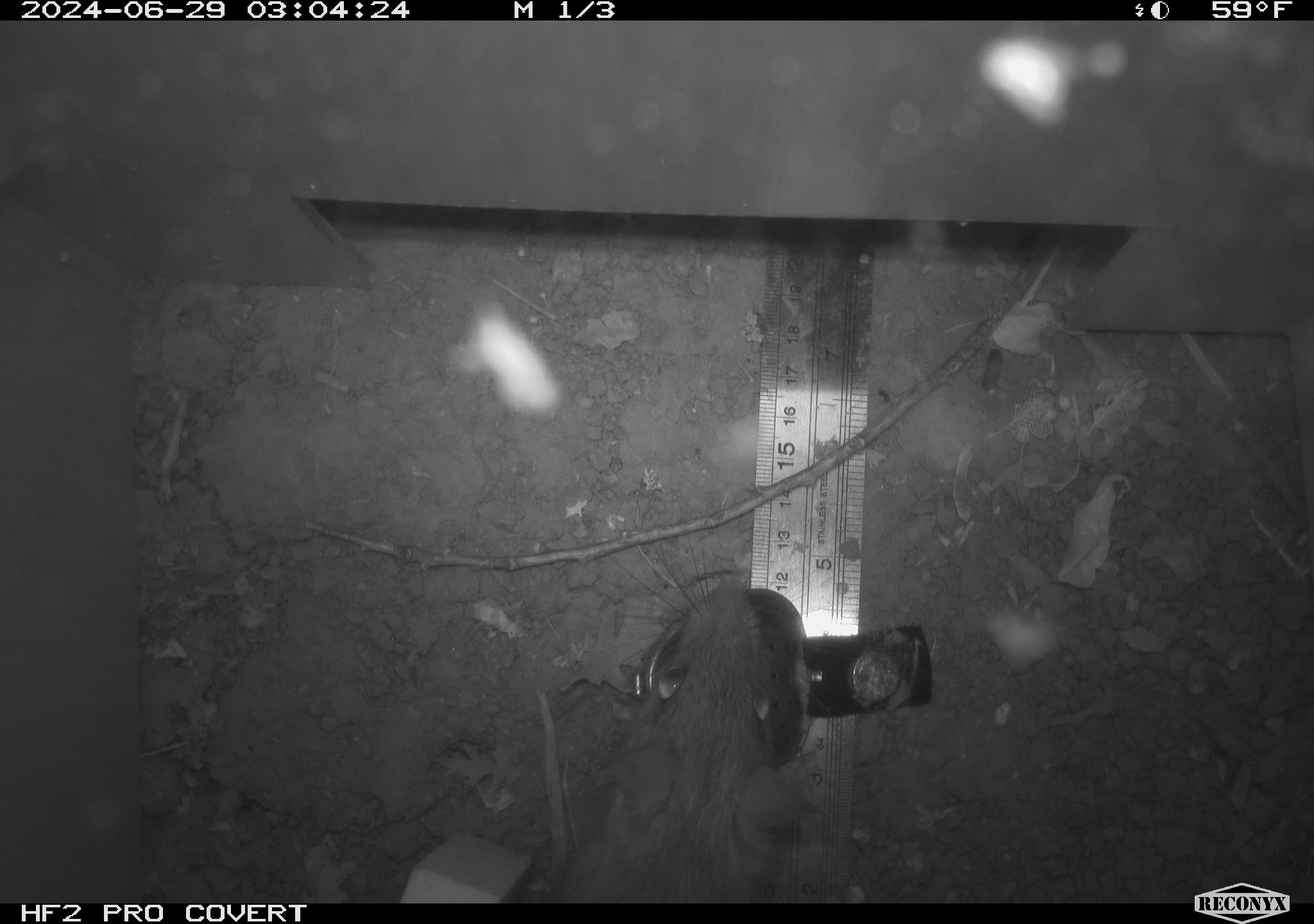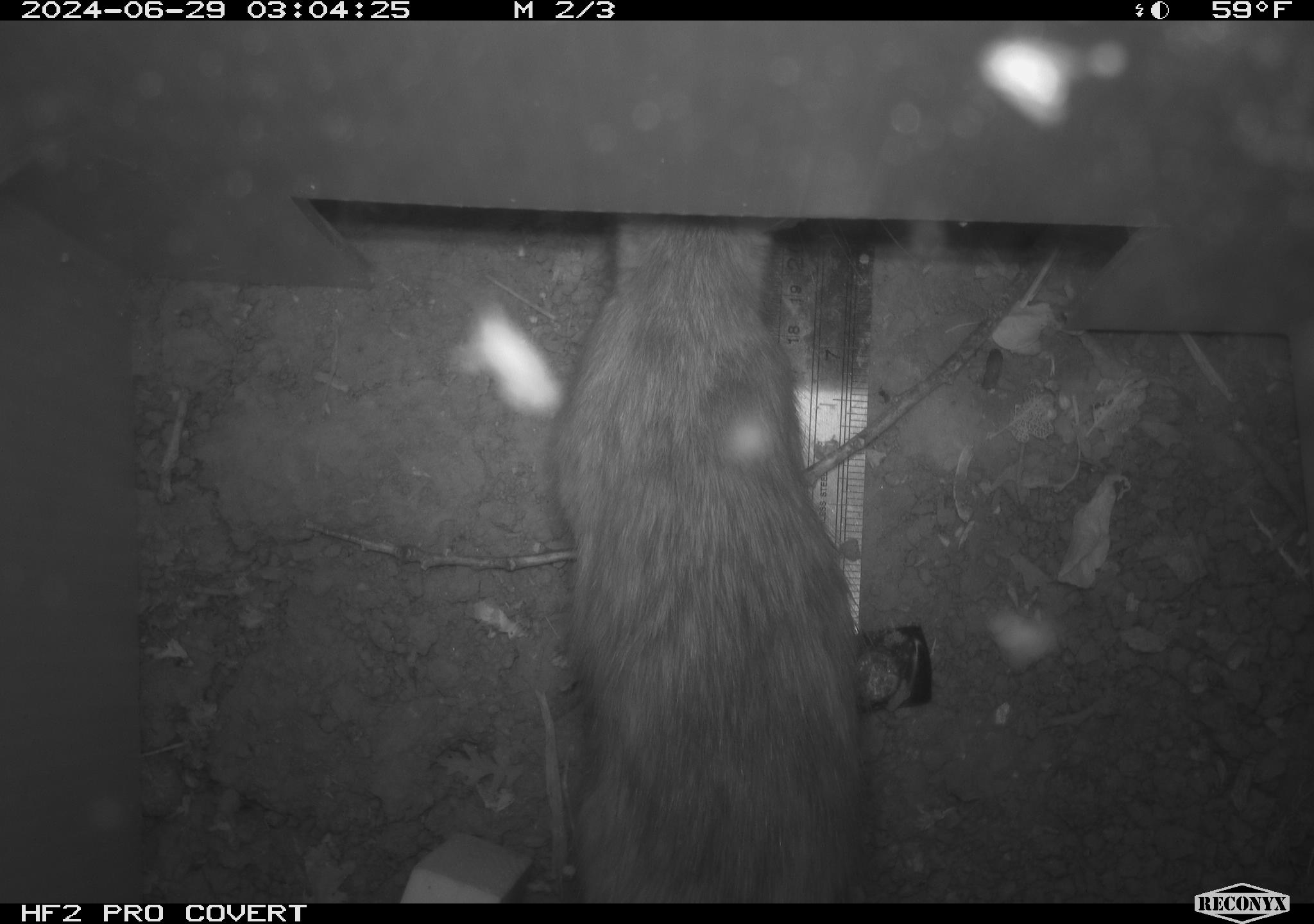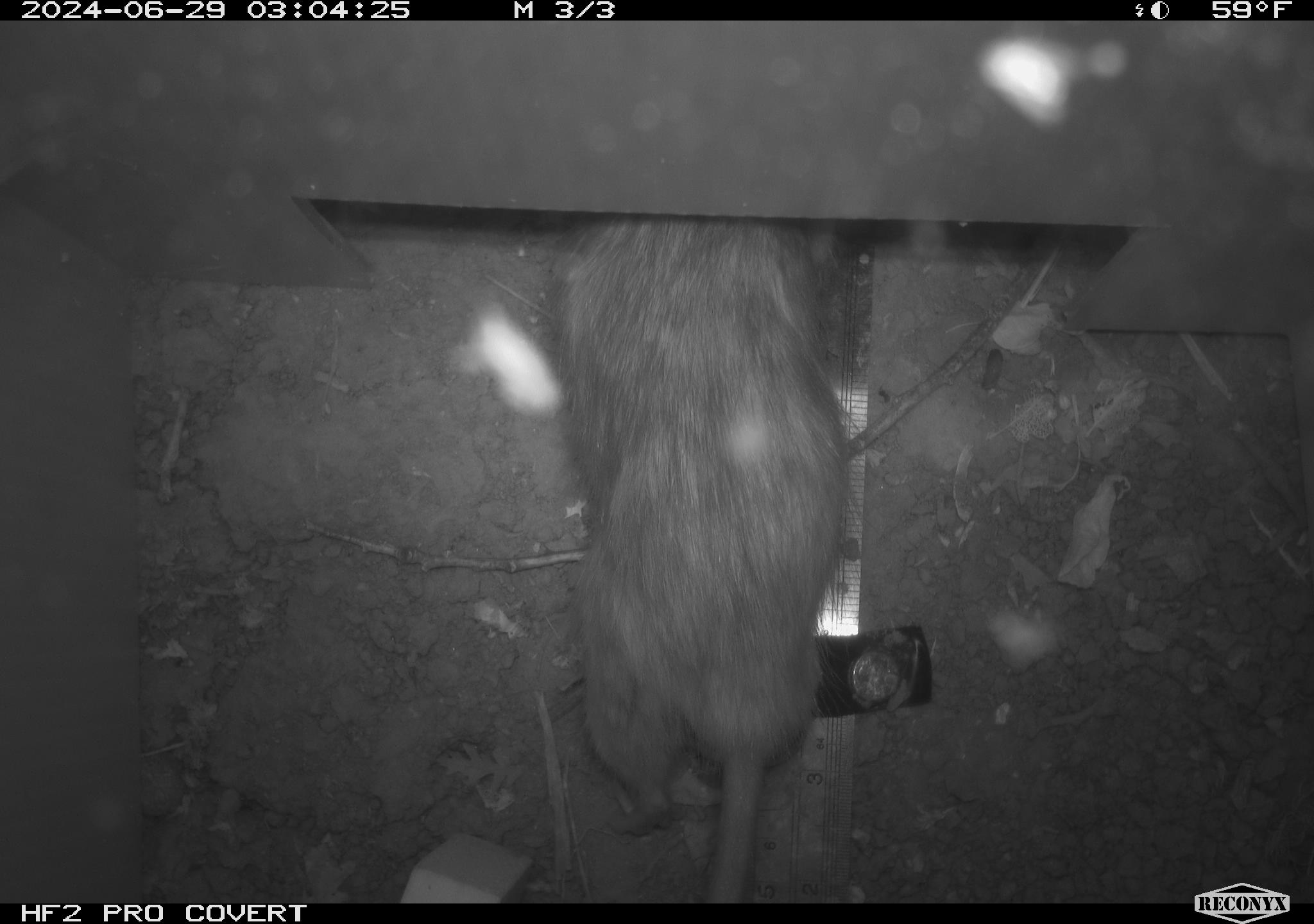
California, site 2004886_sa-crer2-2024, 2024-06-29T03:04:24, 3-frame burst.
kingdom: Animalia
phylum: Chordata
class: Mammalia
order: Rodentia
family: Muridae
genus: Rattus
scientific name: Rattus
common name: rat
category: rattus species